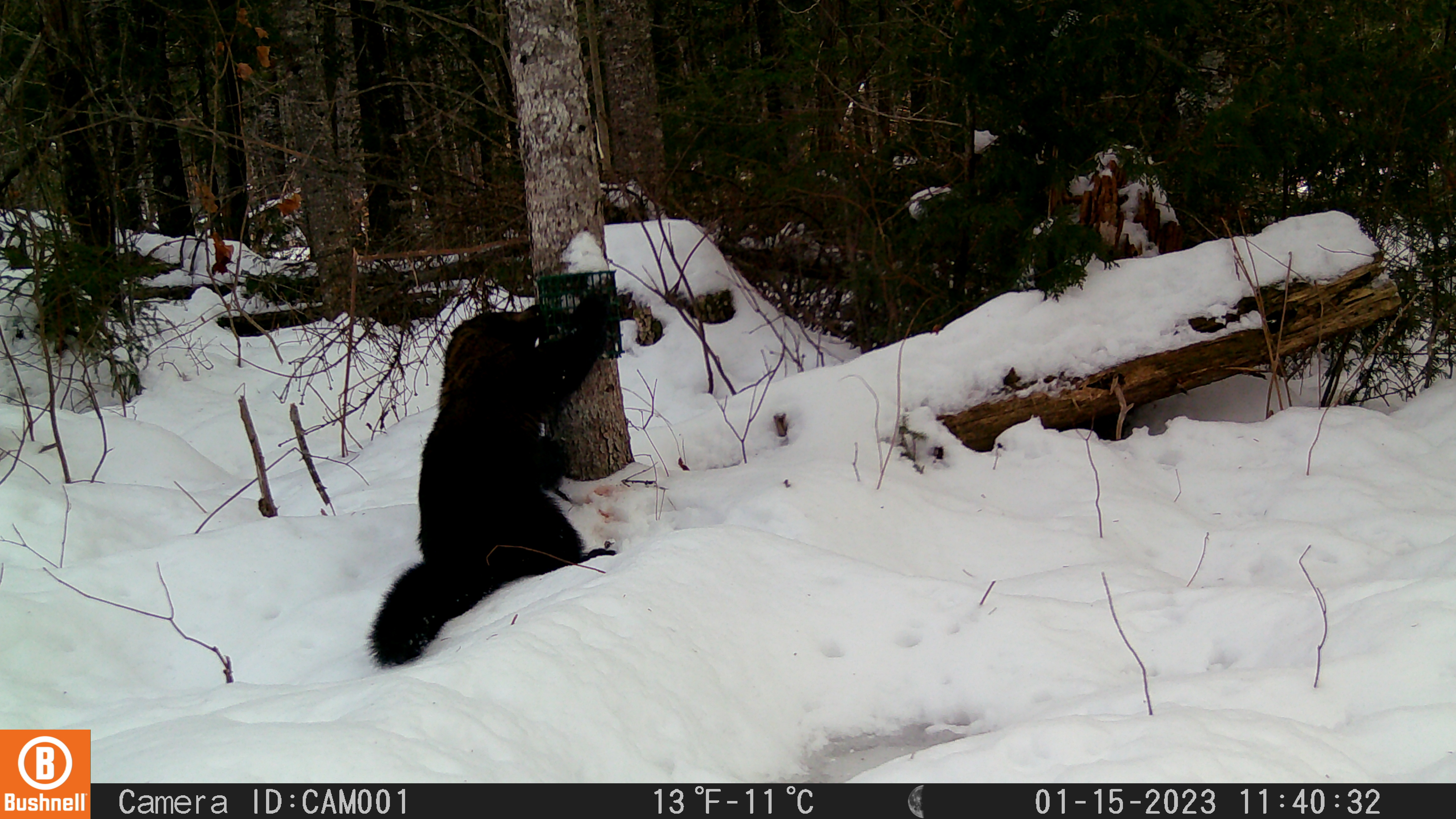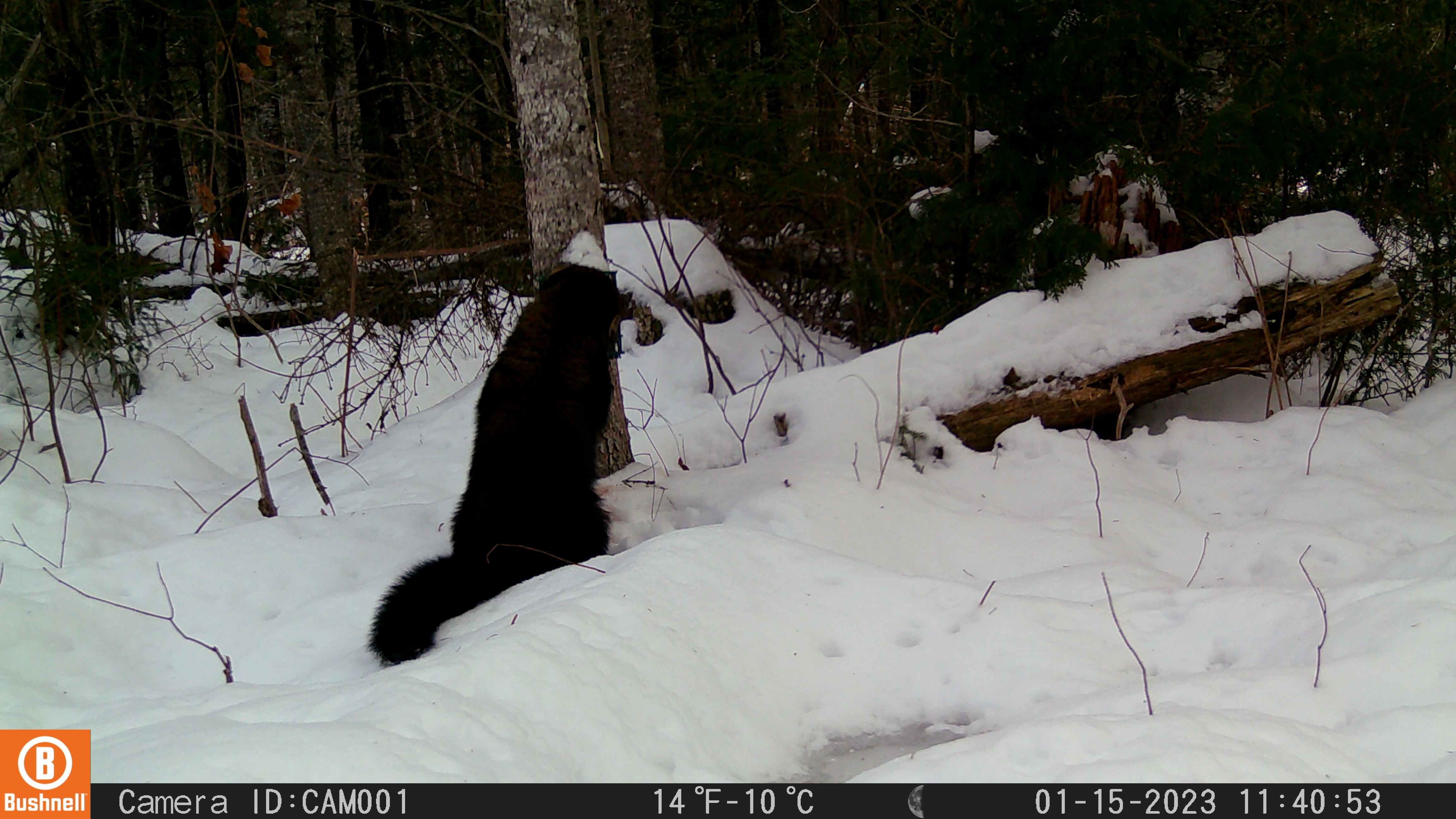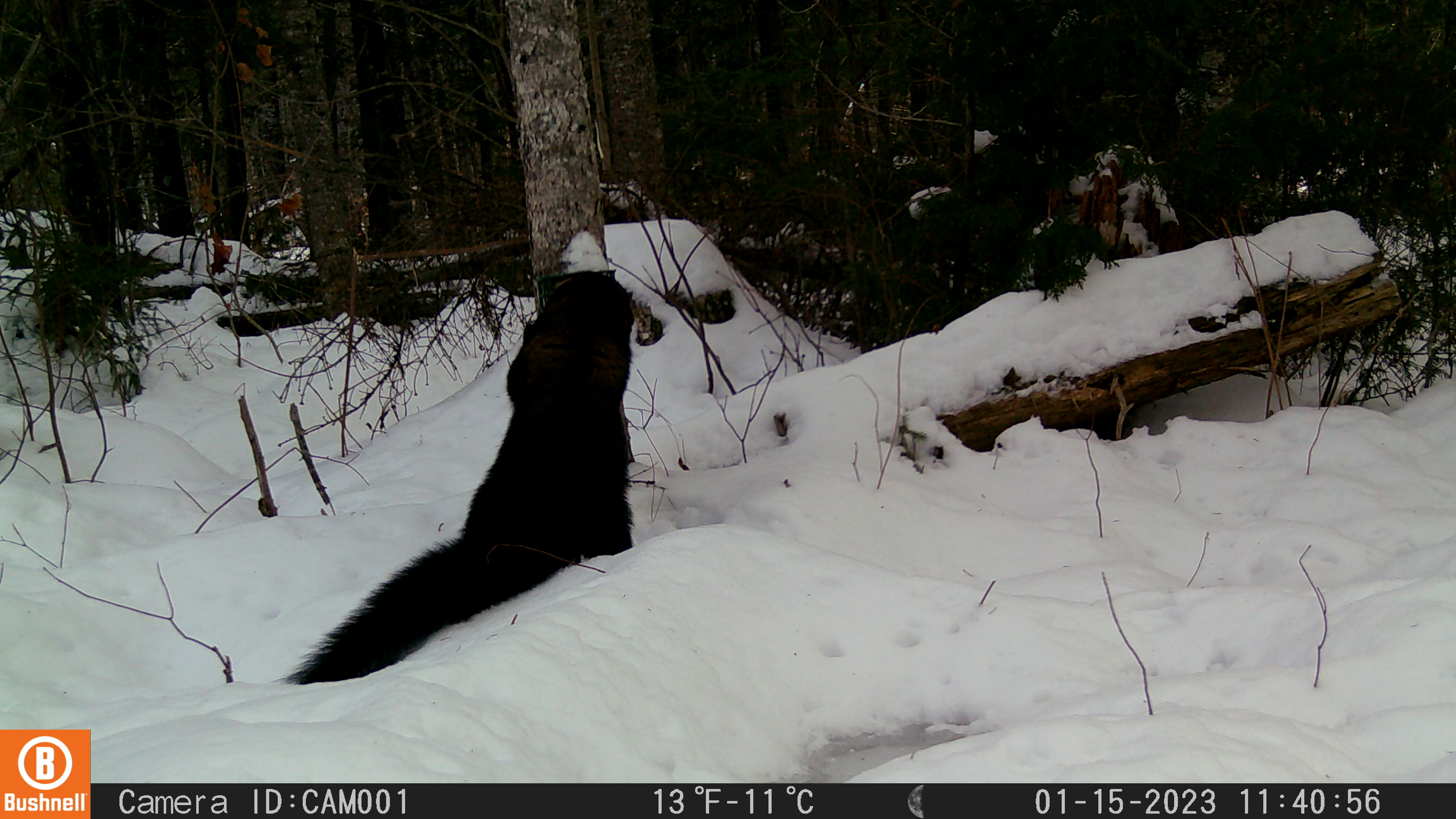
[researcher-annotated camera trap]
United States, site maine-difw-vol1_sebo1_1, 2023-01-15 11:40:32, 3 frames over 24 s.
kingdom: Animalia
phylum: Chordata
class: Mammalia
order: Carnivora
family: Mustelidae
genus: Pekania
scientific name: Pekania pennanti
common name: fisher